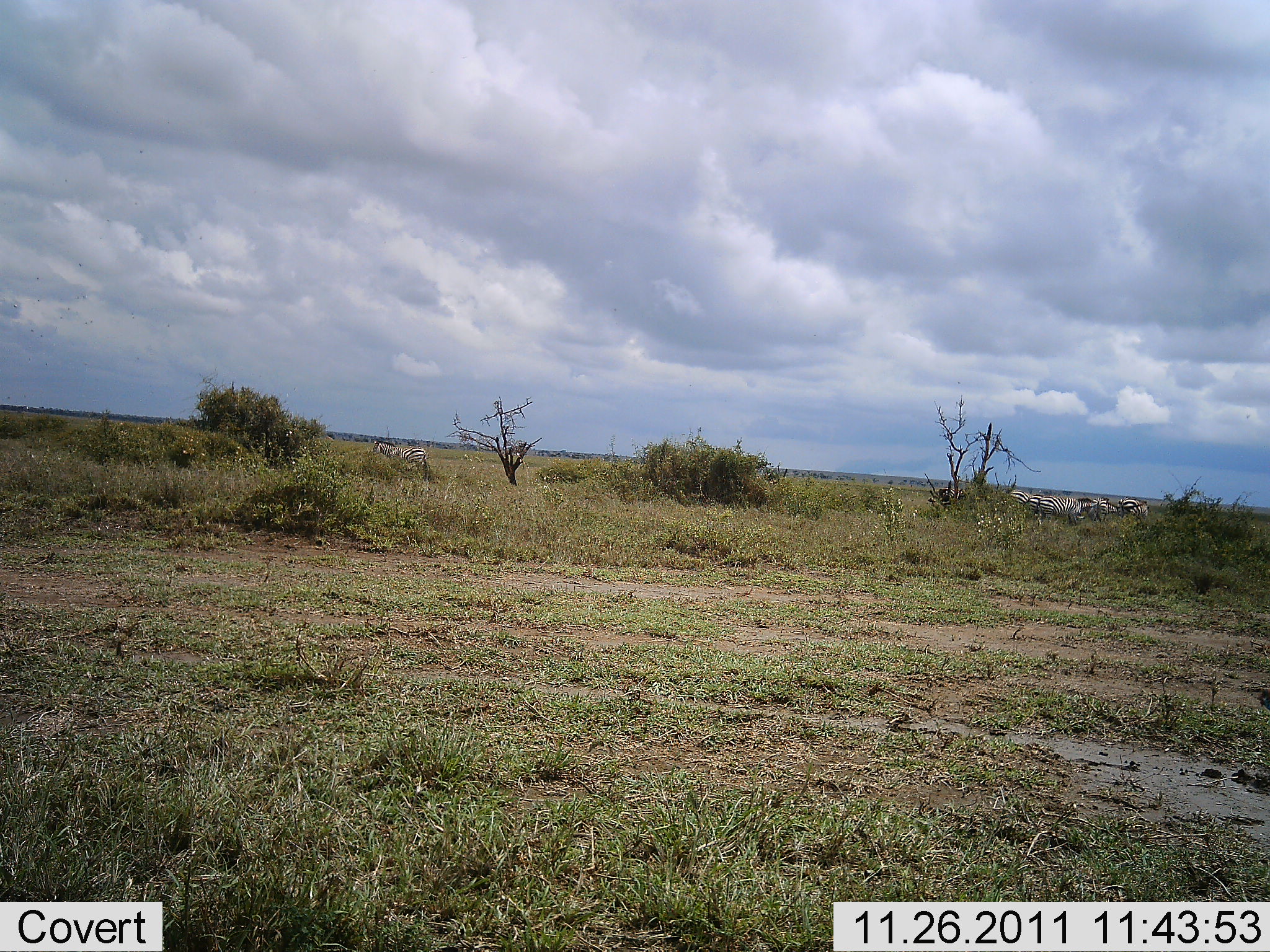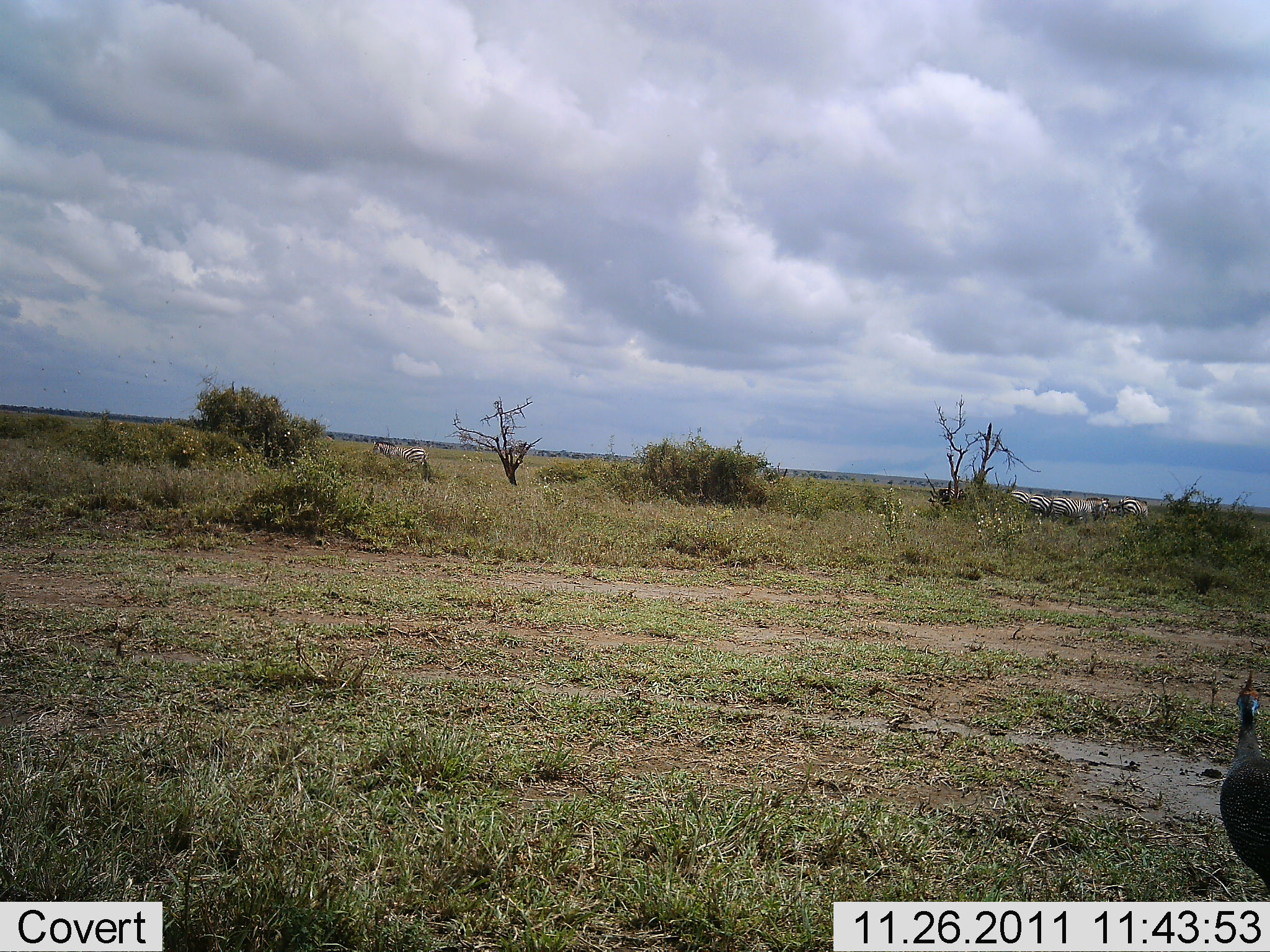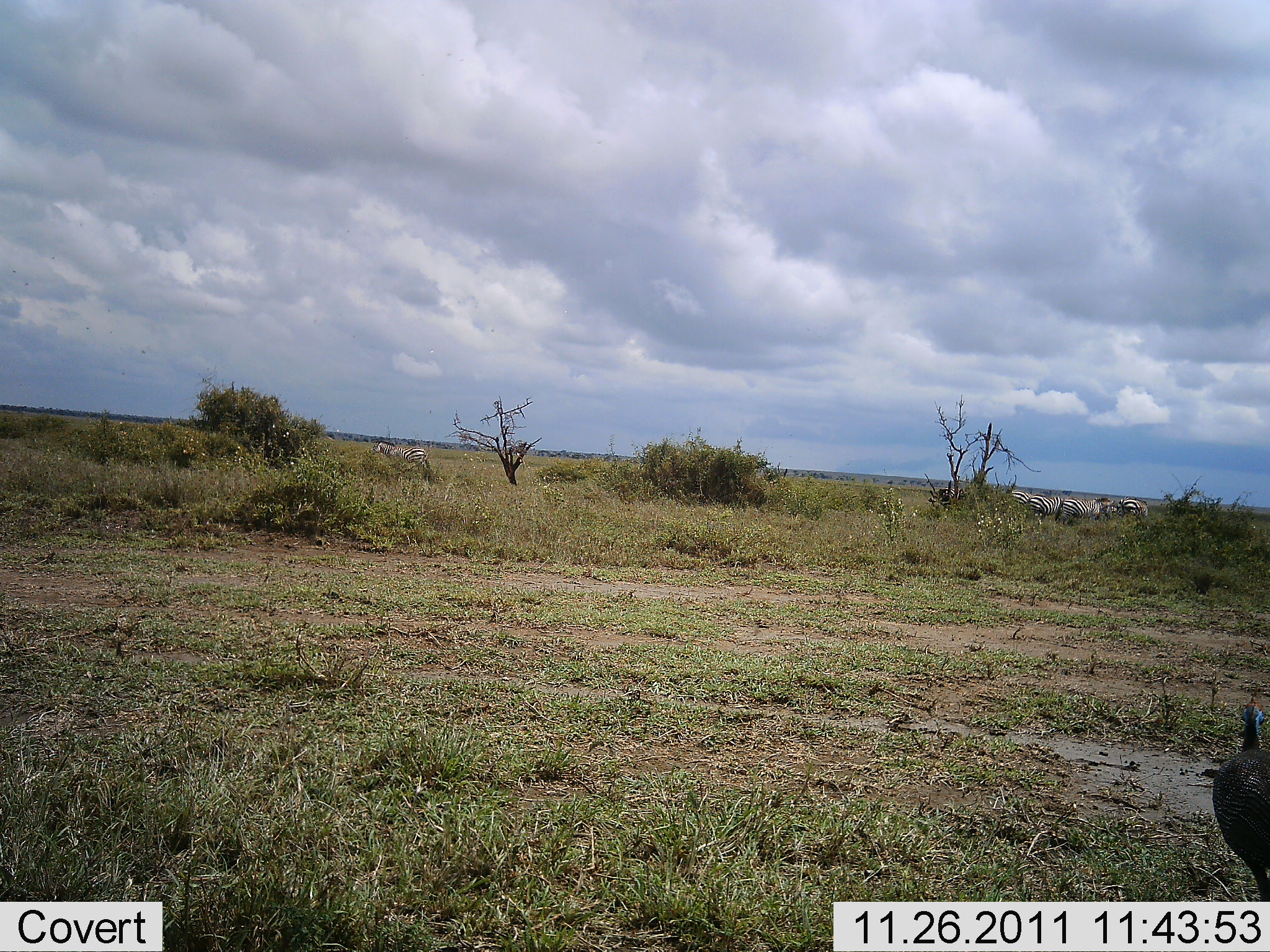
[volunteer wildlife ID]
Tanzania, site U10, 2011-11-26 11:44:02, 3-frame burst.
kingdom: Animalia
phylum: Chordata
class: Aves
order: Galliformes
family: Numididae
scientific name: Numididae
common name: guinea fowl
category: guineafowl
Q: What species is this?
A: Guineafowl (guinea fowl) (Numididae).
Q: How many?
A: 1.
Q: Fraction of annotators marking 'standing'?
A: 27%.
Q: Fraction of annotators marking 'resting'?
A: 0%.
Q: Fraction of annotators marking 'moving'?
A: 73%.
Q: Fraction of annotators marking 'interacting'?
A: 0%.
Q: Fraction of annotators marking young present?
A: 0%.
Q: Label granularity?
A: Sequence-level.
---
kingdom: Animalia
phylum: Chordata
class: Mammalia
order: Perissodactyla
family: Equidae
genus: Equus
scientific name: Equus quagga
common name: plains zebra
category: zebra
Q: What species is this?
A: Zebra (plains zebra) (Equus quagga).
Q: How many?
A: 5.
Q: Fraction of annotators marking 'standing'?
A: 80%.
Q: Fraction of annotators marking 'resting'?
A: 7%.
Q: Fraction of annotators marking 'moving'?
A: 20%.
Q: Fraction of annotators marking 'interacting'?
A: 0%.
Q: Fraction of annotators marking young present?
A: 0%.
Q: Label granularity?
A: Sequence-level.